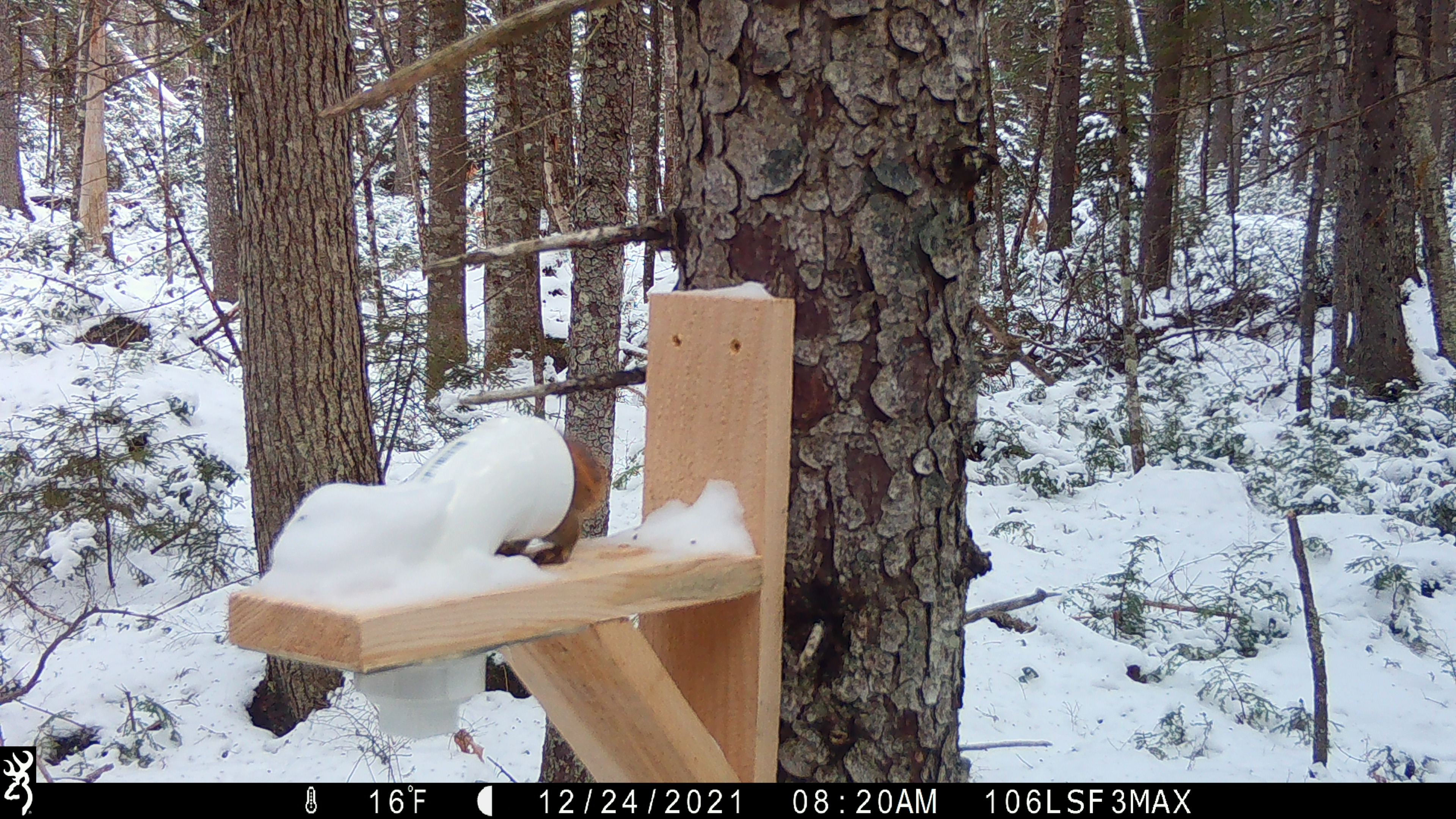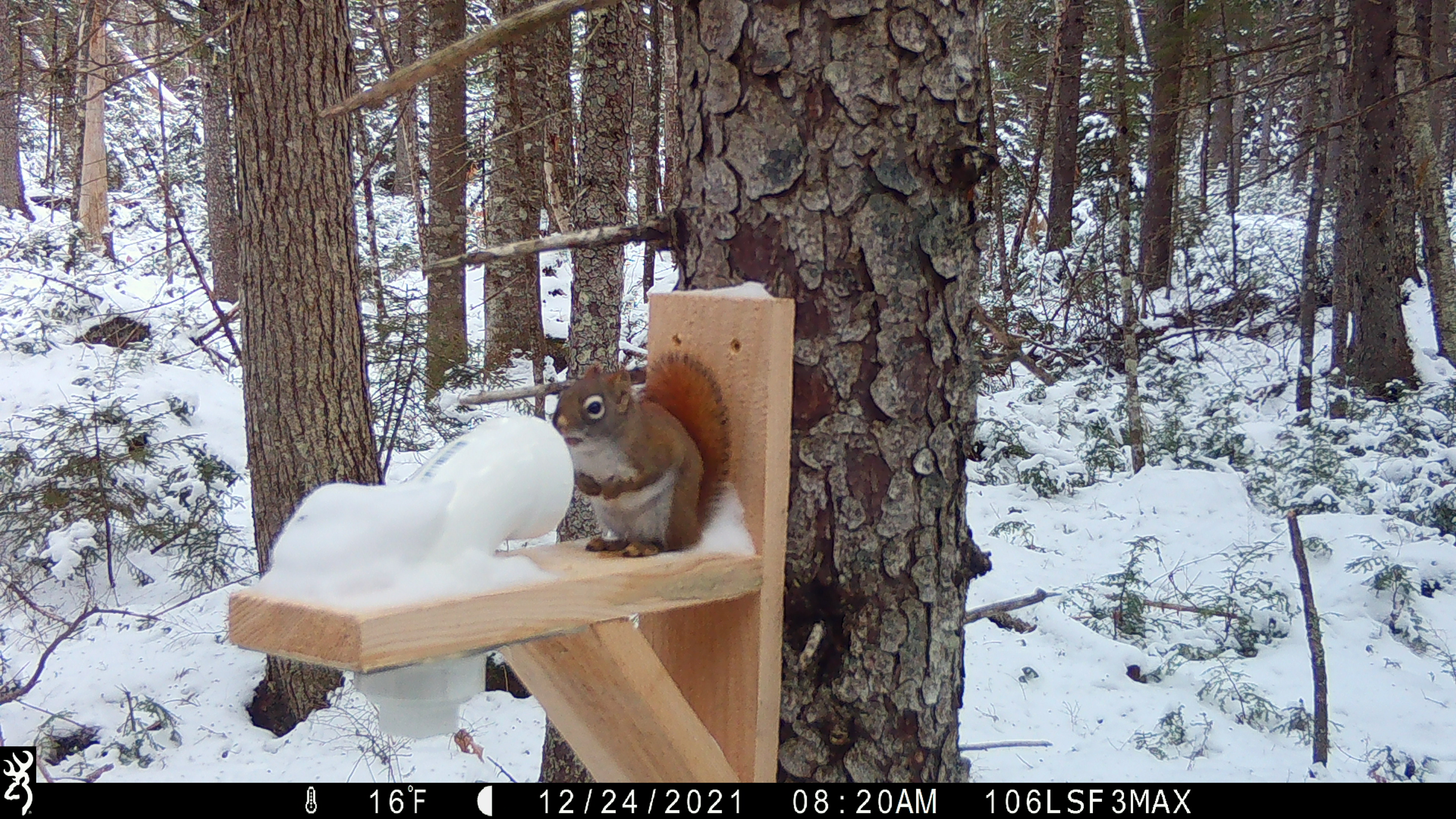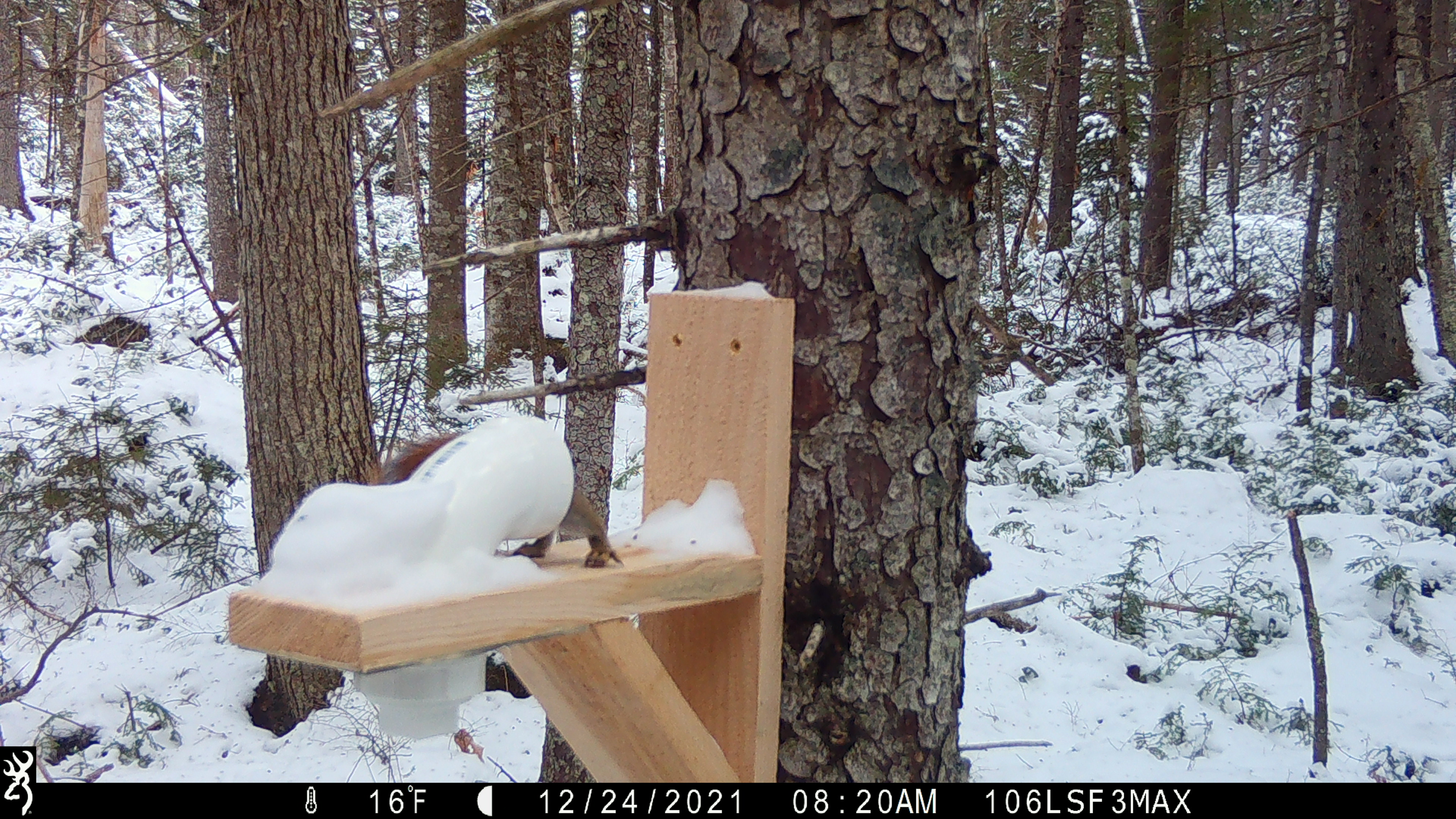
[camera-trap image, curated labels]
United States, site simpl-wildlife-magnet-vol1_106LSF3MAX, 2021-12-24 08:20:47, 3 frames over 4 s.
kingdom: Animalia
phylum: Chordata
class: Mammalia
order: Rodentia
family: Sciuridae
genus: Tamiasciurus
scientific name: Tamiasciurus hudsonicus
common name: red squirrel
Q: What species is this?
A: Red squirrel (Tamiasciurus hudsonicus).